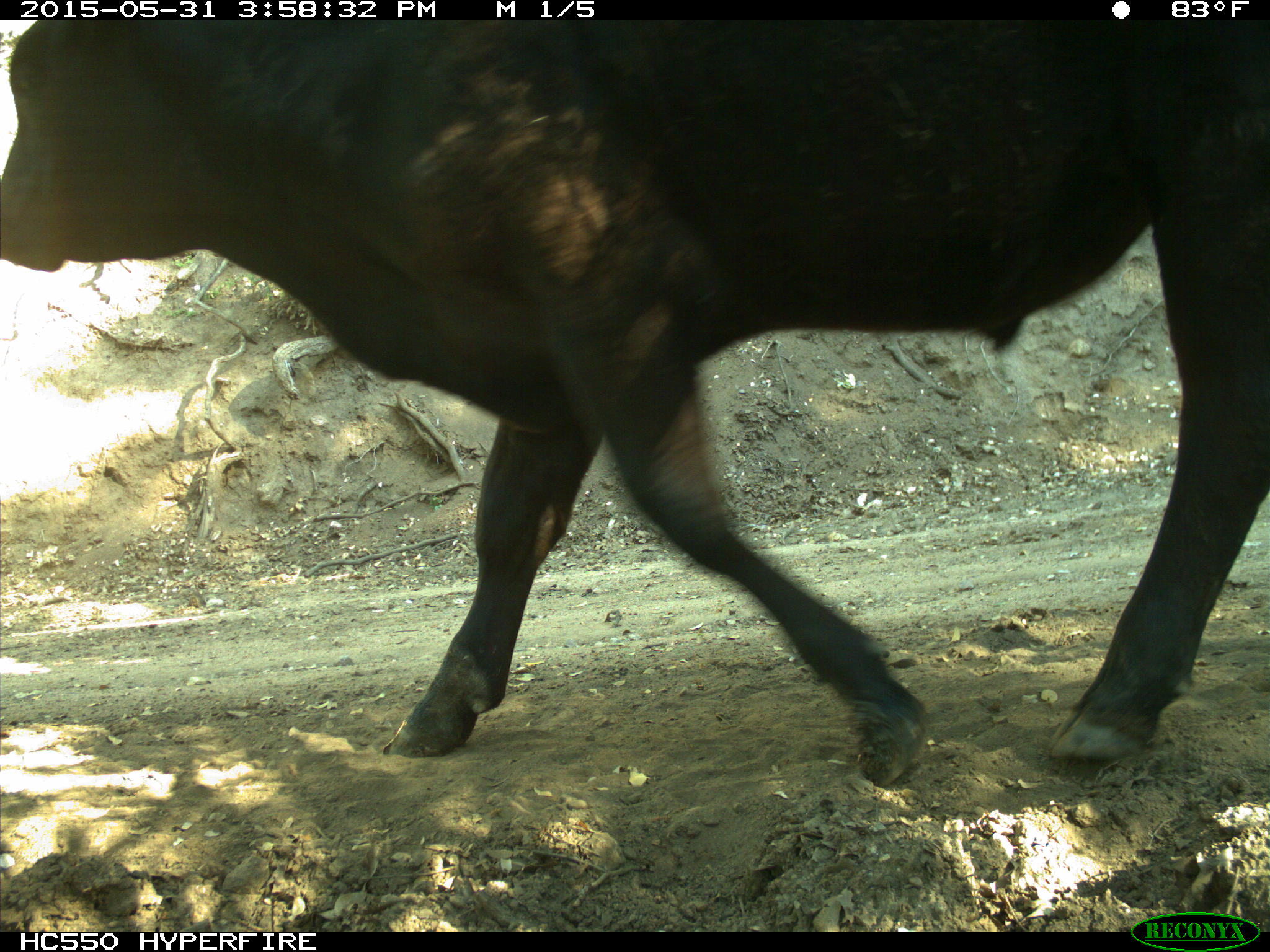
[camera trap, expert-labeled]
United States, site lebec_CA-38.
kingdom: Animalia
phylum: Chordata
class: Mammalia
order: Artiodactyla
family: Bovidae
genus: Bos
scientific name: Bos taurus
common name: domestic cow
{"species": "Bos taurus (domestic cow)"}